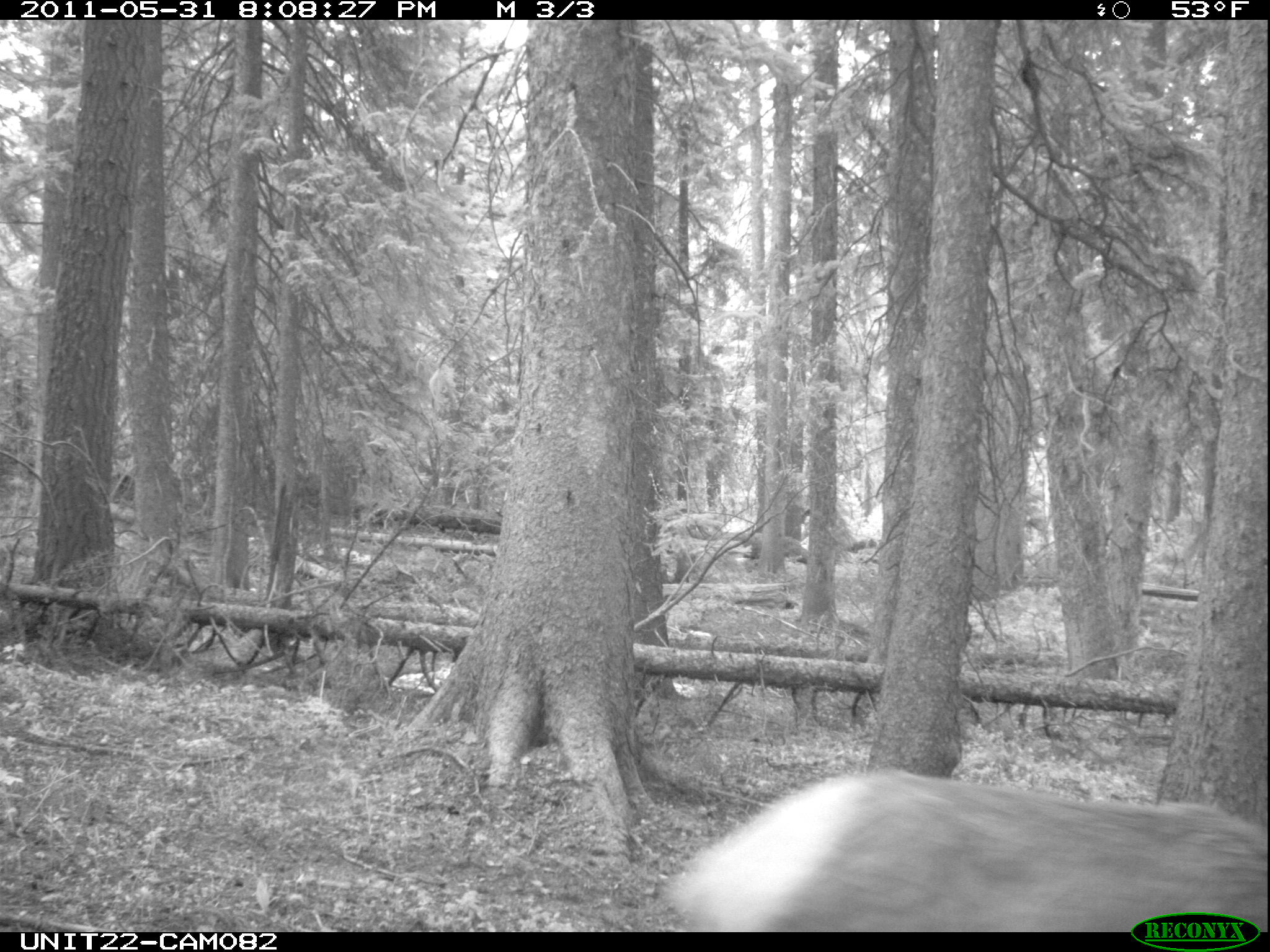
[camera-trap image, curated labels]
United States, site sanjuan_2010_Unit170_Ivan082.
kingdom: Animalia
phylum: Chordata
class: Mammalia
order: Artiodactyla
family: Cervidae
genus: Cervus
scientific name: Cervus elaphus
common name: red deer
Cervus elaphus (red deer).